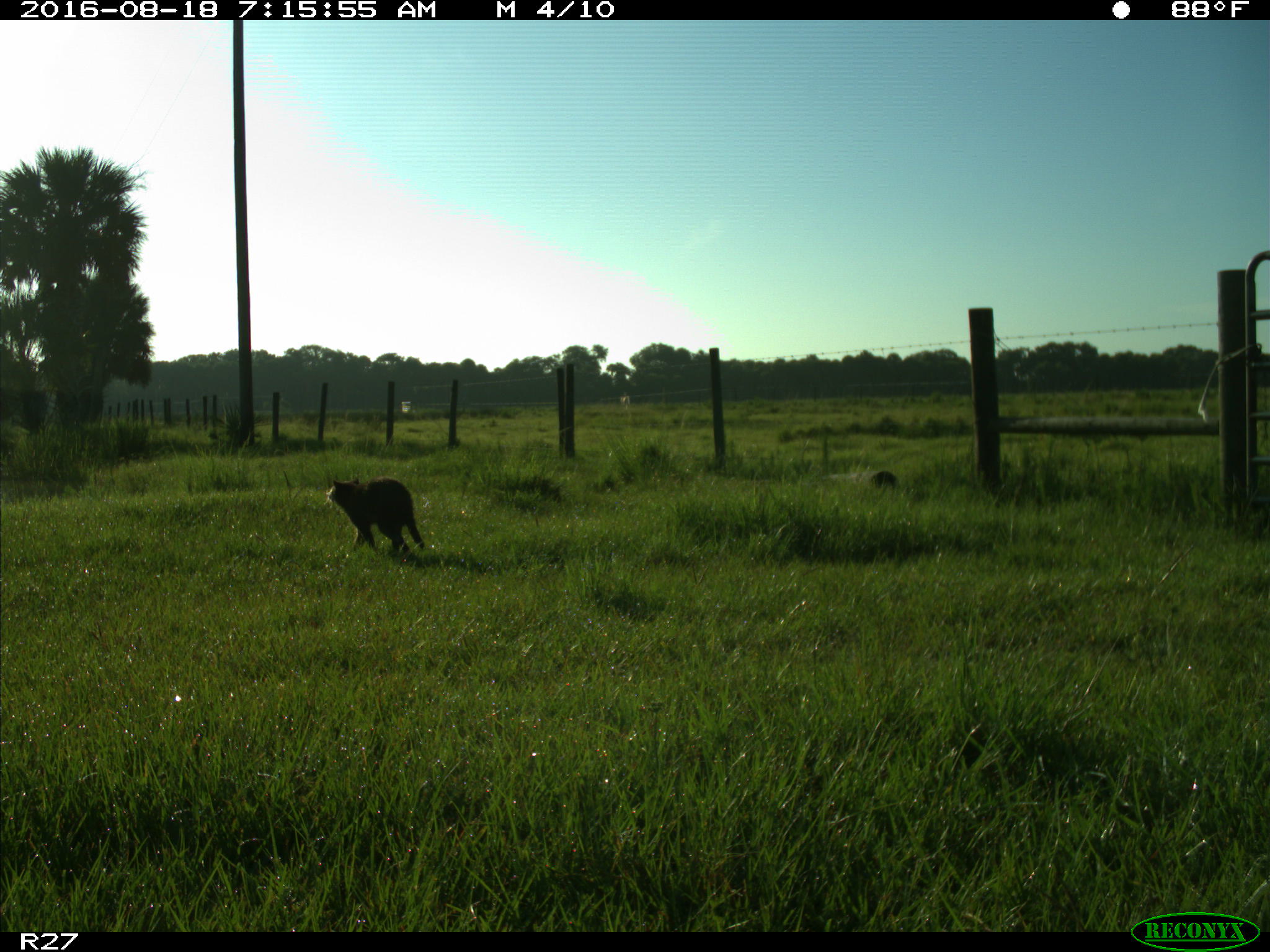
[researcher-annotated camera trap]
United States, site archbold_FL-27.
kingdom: Animalia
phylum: Chordata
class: Mammalia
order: Carnivora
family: Procyonidae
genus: Procyon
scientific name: Procyon lotor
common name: common raccoon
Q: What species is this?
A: Procyon lotor (common raccoon).